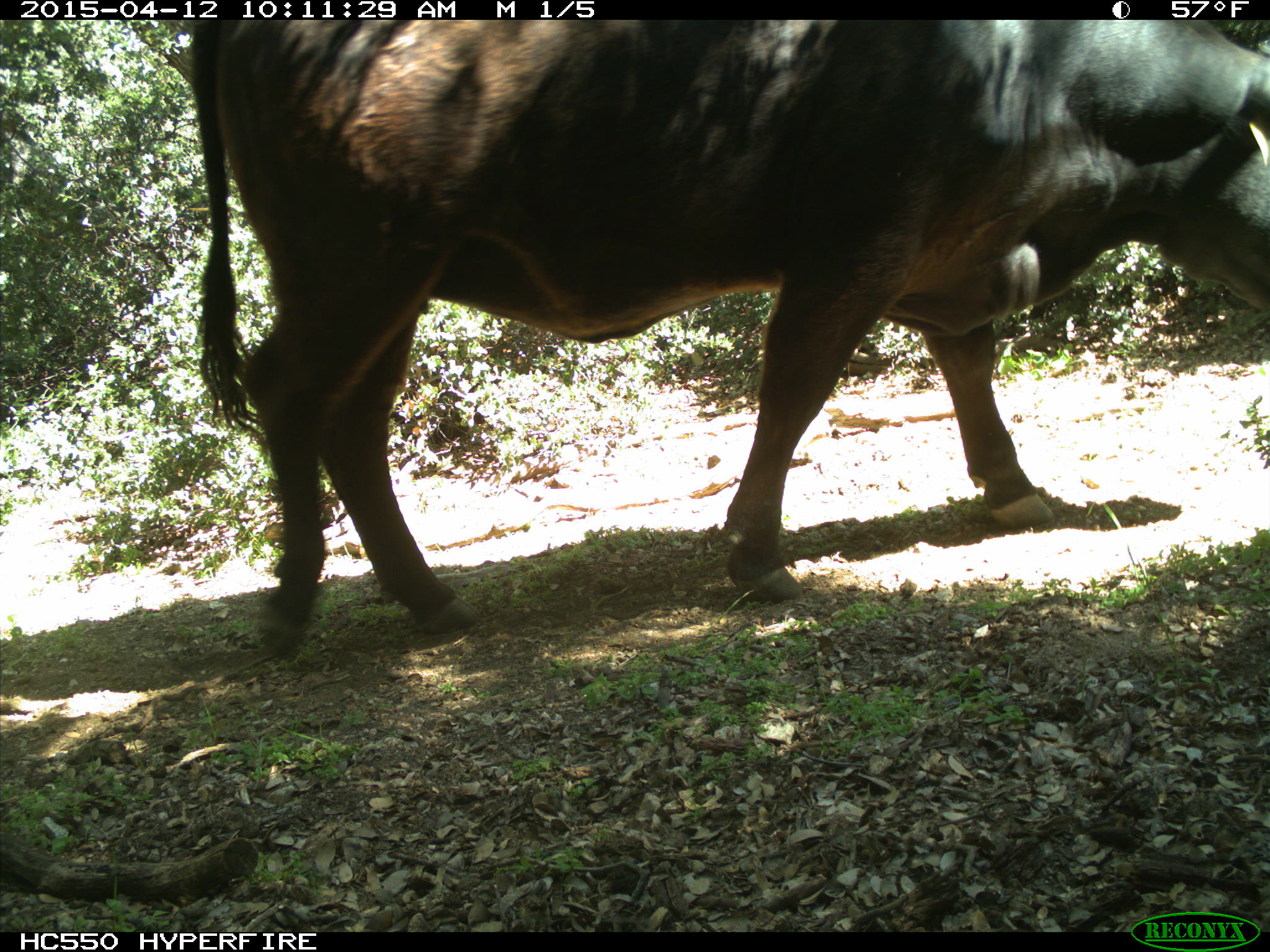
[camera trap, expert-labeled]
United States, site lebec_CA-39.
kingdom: Animalia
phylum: Chordata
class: Mammalia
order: Artiodactyla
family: Bovidae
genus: Bos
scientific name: Bos taurus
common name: domestic cow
Bos taurus (domestic cow).